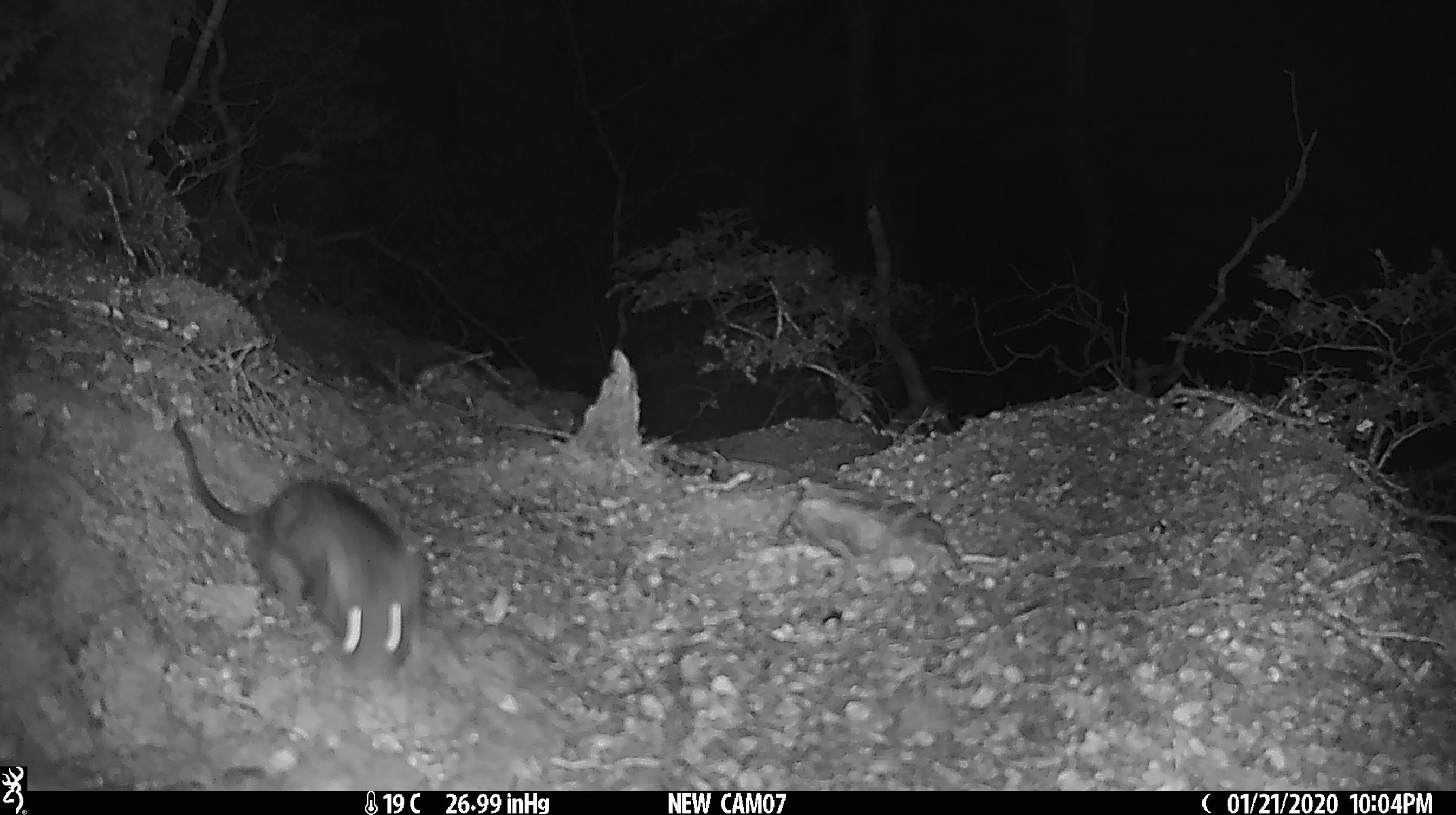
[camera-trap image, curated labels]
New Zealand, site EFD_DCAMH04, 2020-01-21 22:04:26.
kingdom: Animalia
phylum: Chordata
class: Mammalia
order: Rodentia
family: Muridae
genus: Rattus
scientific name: Rattus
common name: rat